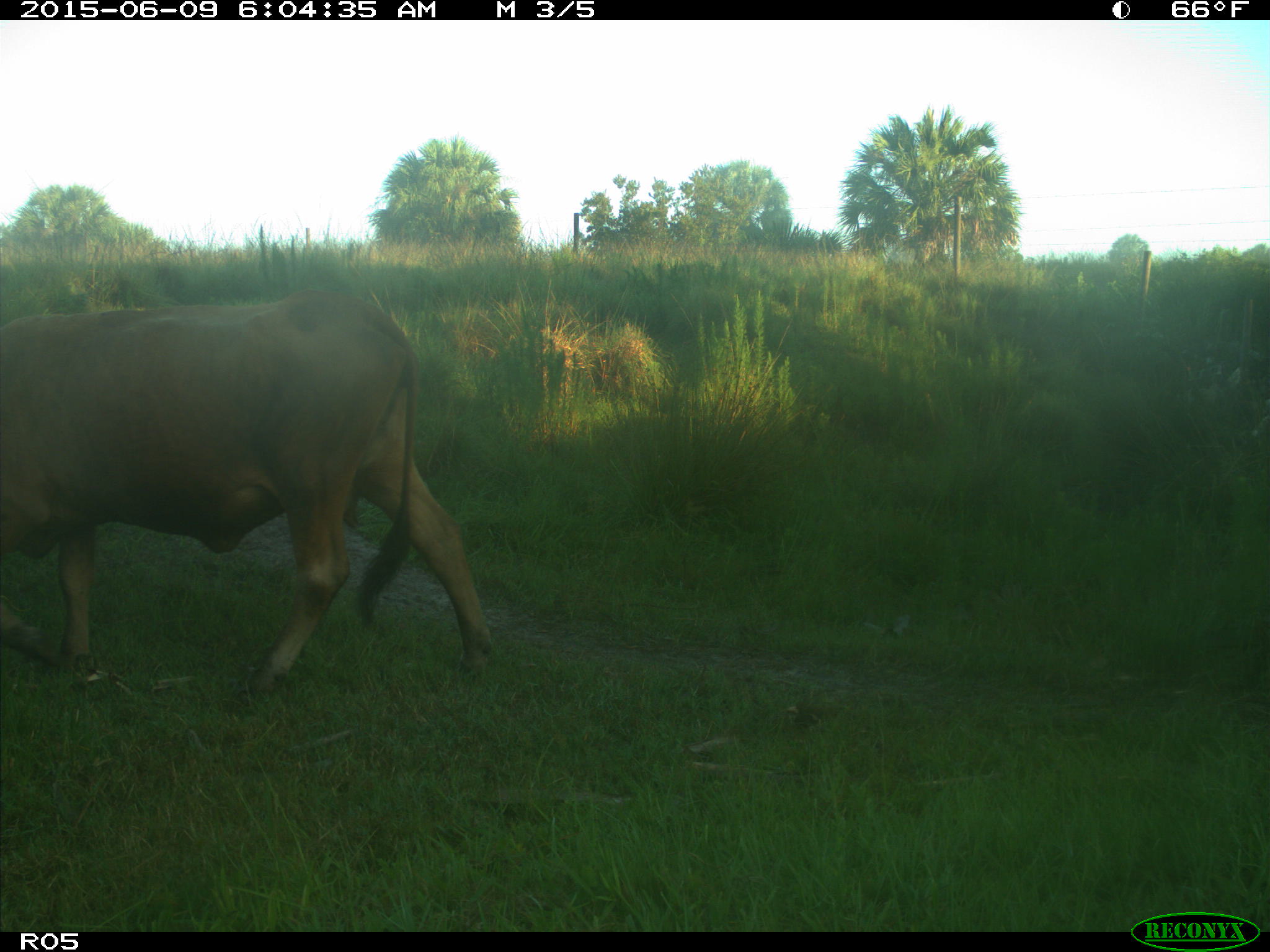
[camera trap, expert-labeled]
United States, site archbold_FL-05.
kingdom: Animalia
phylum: Chordata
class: Mammalia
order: Artiodactyla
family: Bovidae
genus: Bos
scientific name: Bos taurus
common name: domestic cow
Bos taurus (domestic cow).